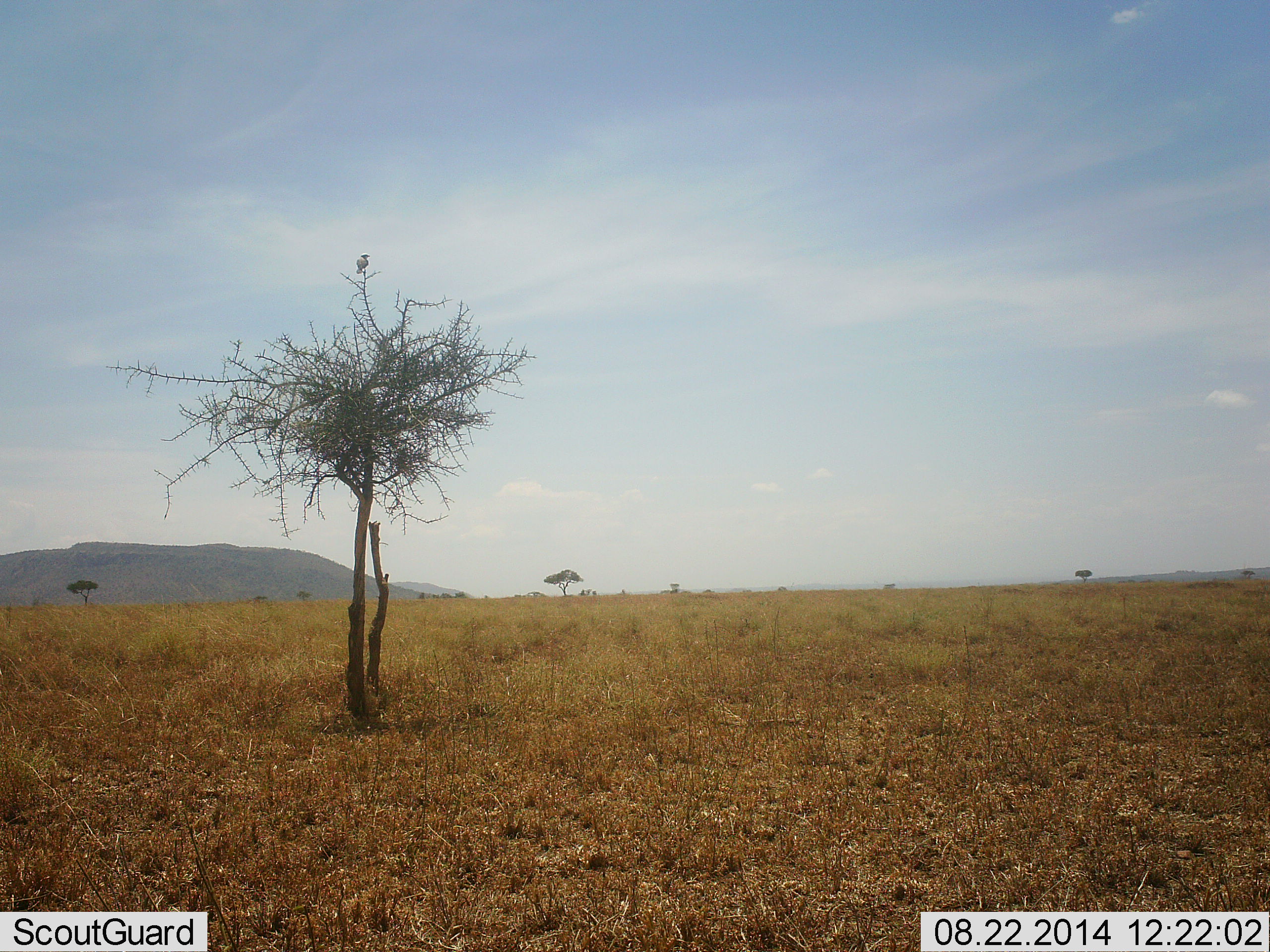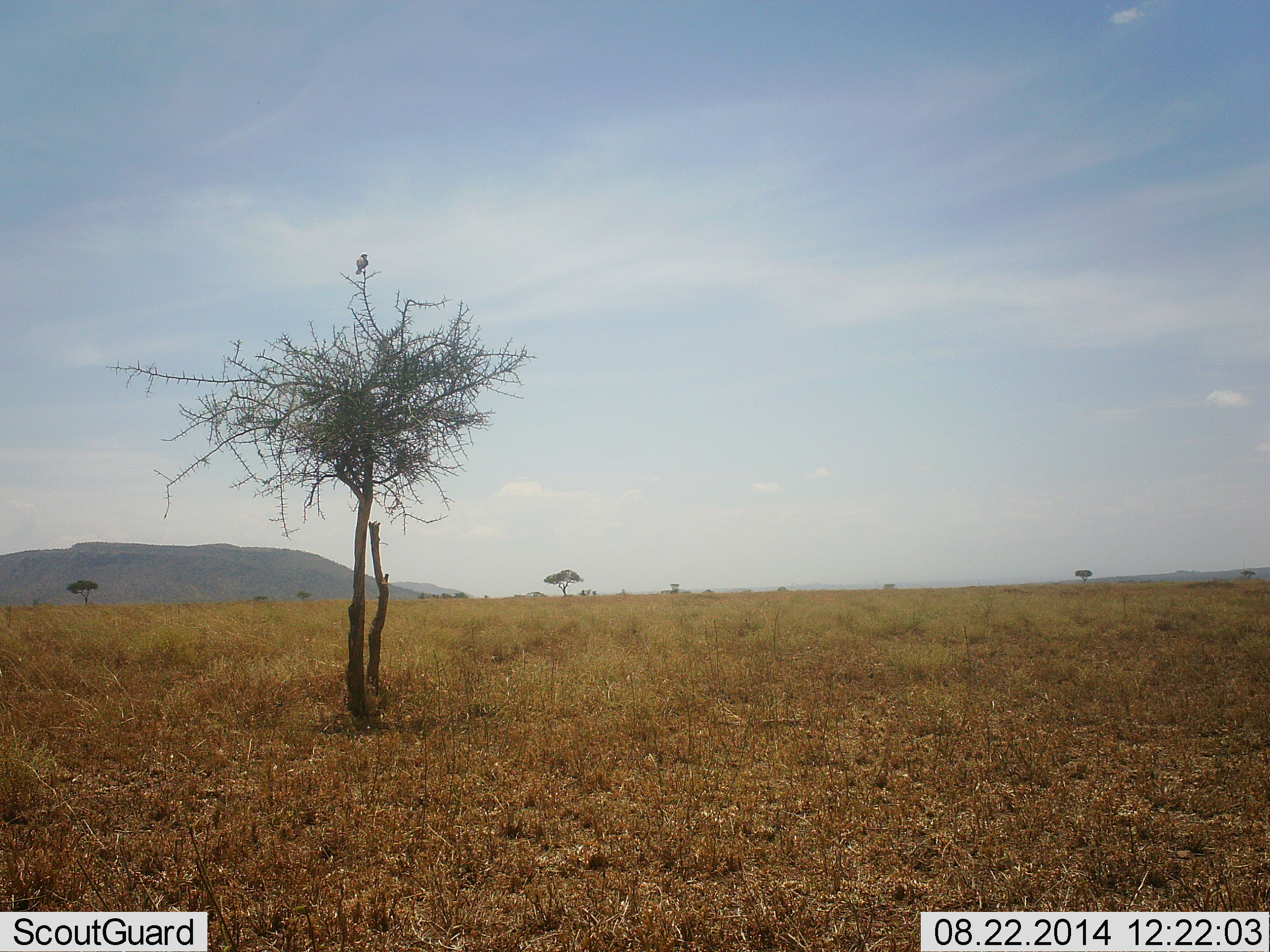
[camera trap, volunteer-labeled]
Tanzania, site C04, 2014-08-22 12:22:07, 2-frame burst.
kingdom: Animalia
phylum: Chordata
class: Aves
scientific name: Aves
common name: bird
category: otherbird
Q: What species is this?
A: Otherbird (bird) (Aves).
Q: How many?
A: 1.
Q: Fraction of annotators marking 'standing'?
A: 40%.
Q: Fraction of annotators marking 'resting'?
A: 70%.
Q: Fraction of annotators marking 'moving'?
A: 0%.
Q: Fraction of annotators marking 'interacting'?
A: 0%.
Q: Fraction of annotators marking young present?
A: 0%.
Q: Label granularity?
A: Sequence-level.